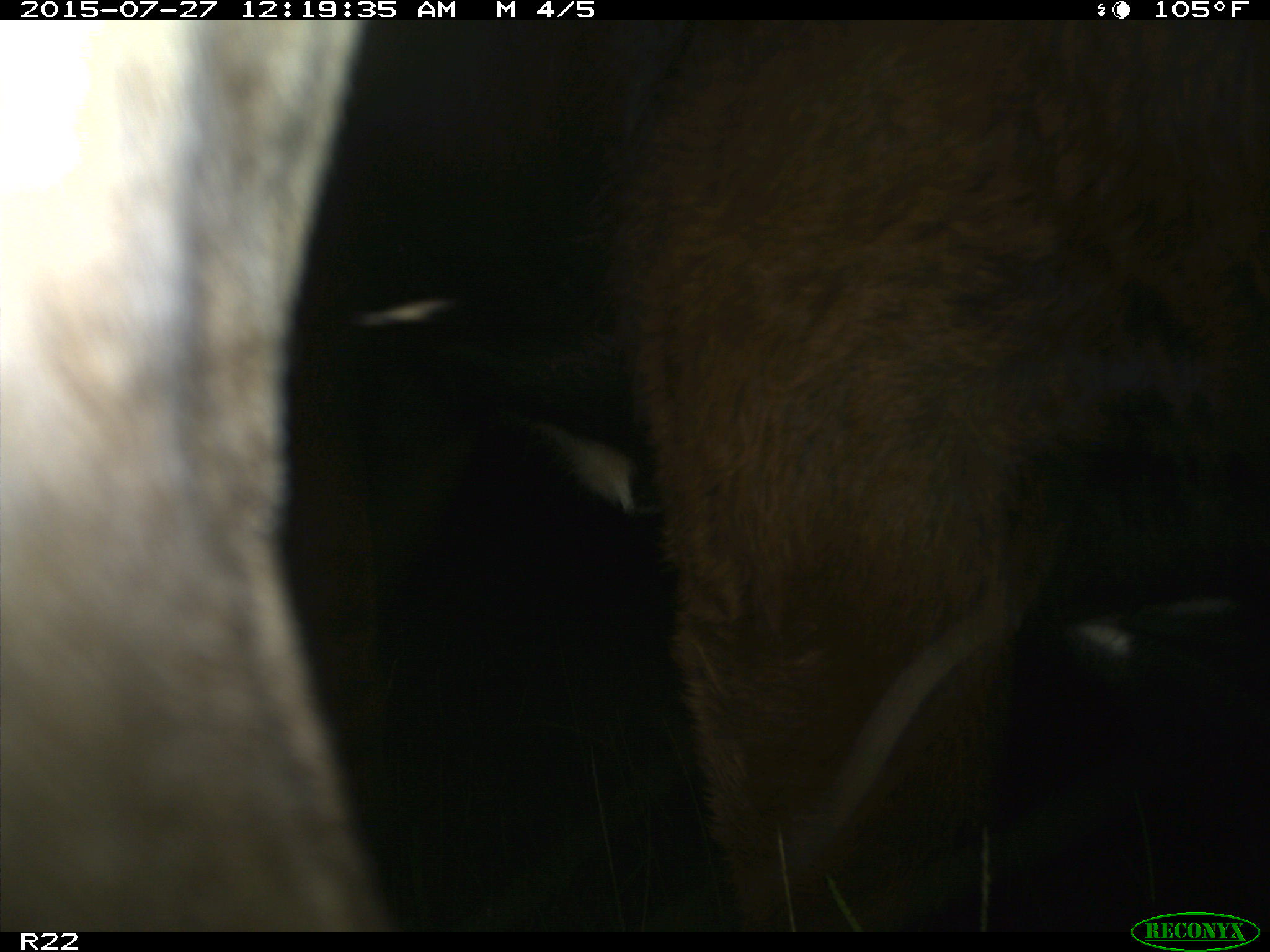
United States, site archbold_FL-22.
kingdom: Animalia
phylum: Chordata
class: Mammalia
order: Artiodactyla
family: Bovidae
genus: Bos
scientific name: Bos taurus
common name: domestic cow